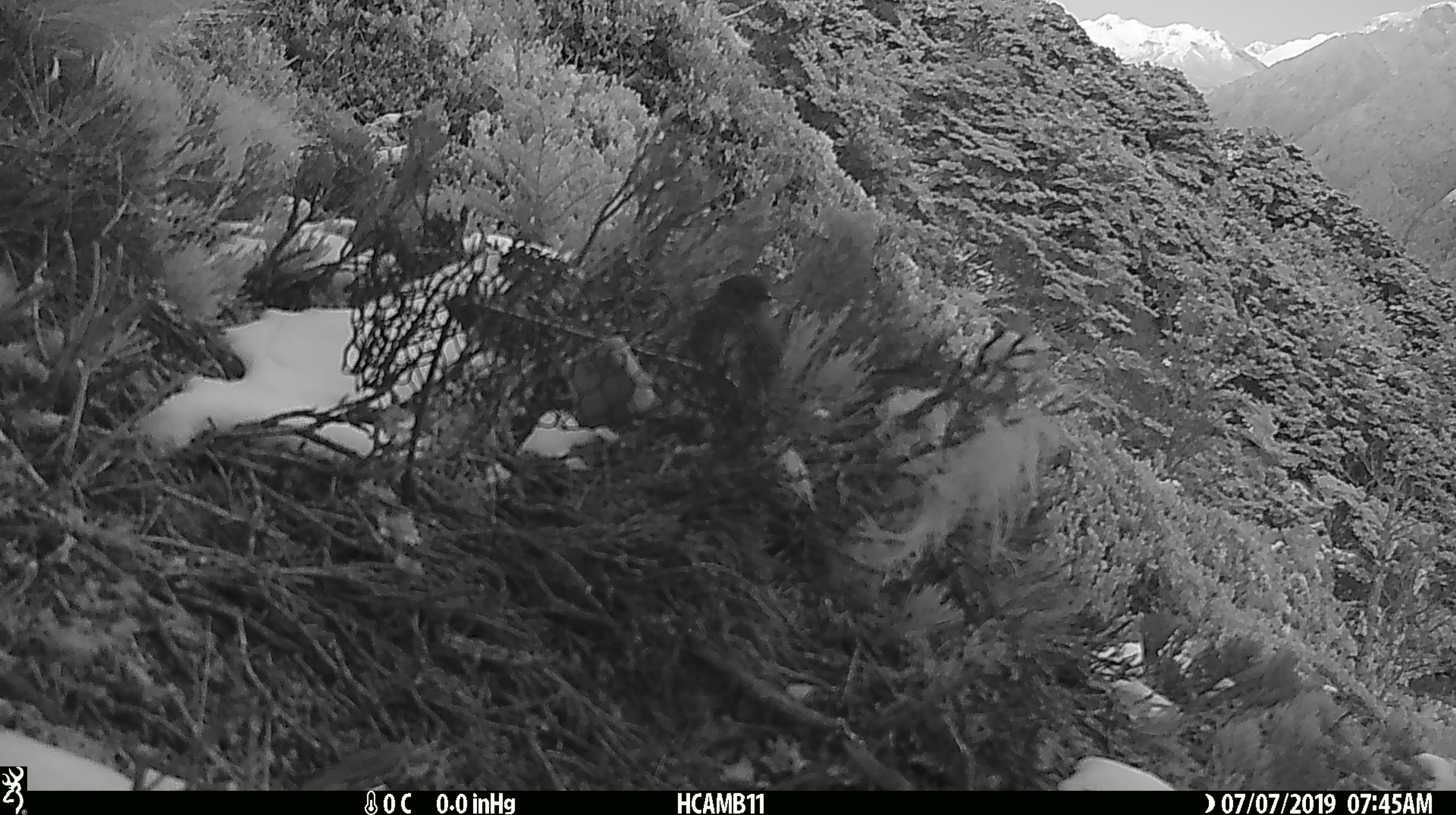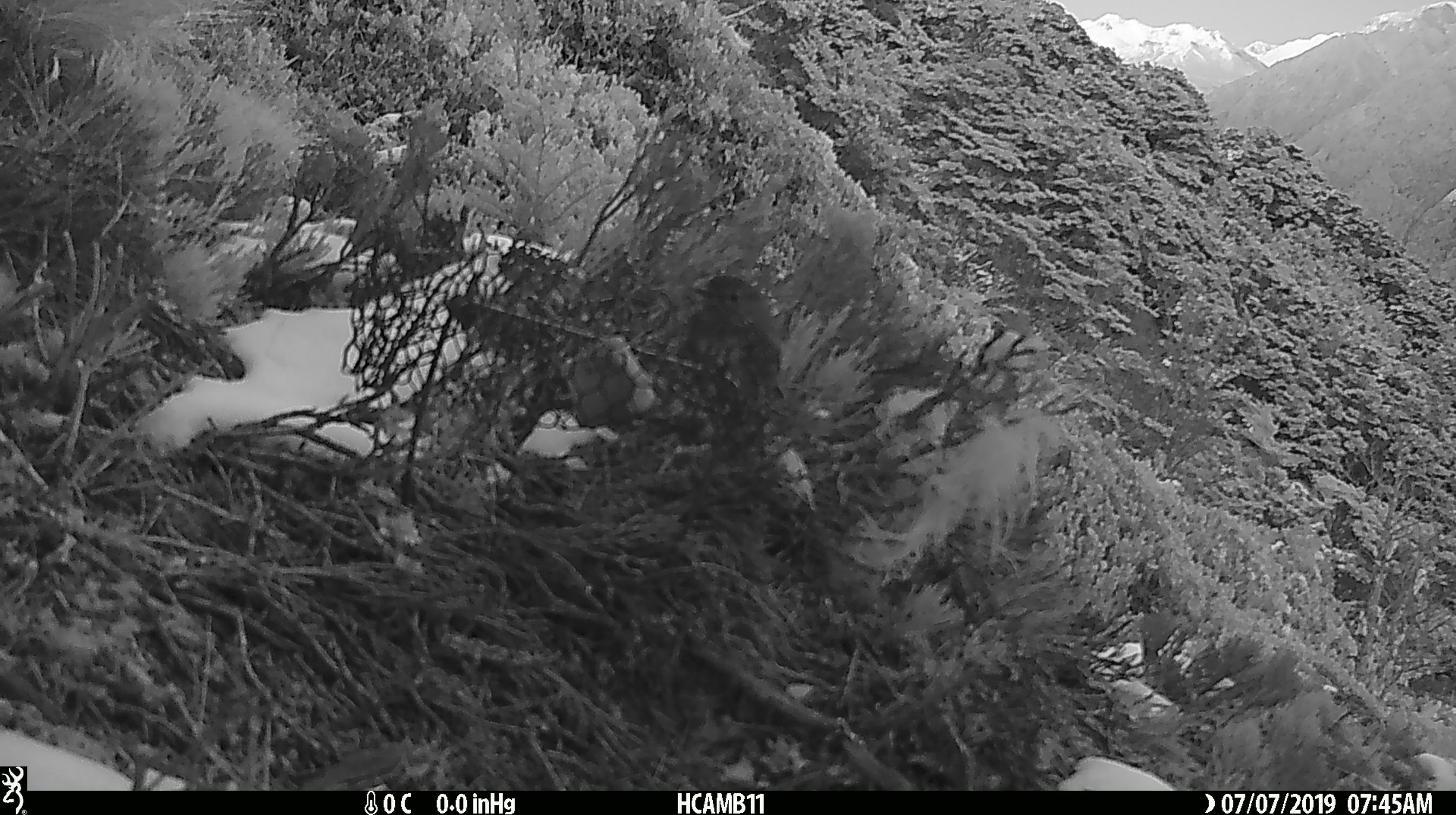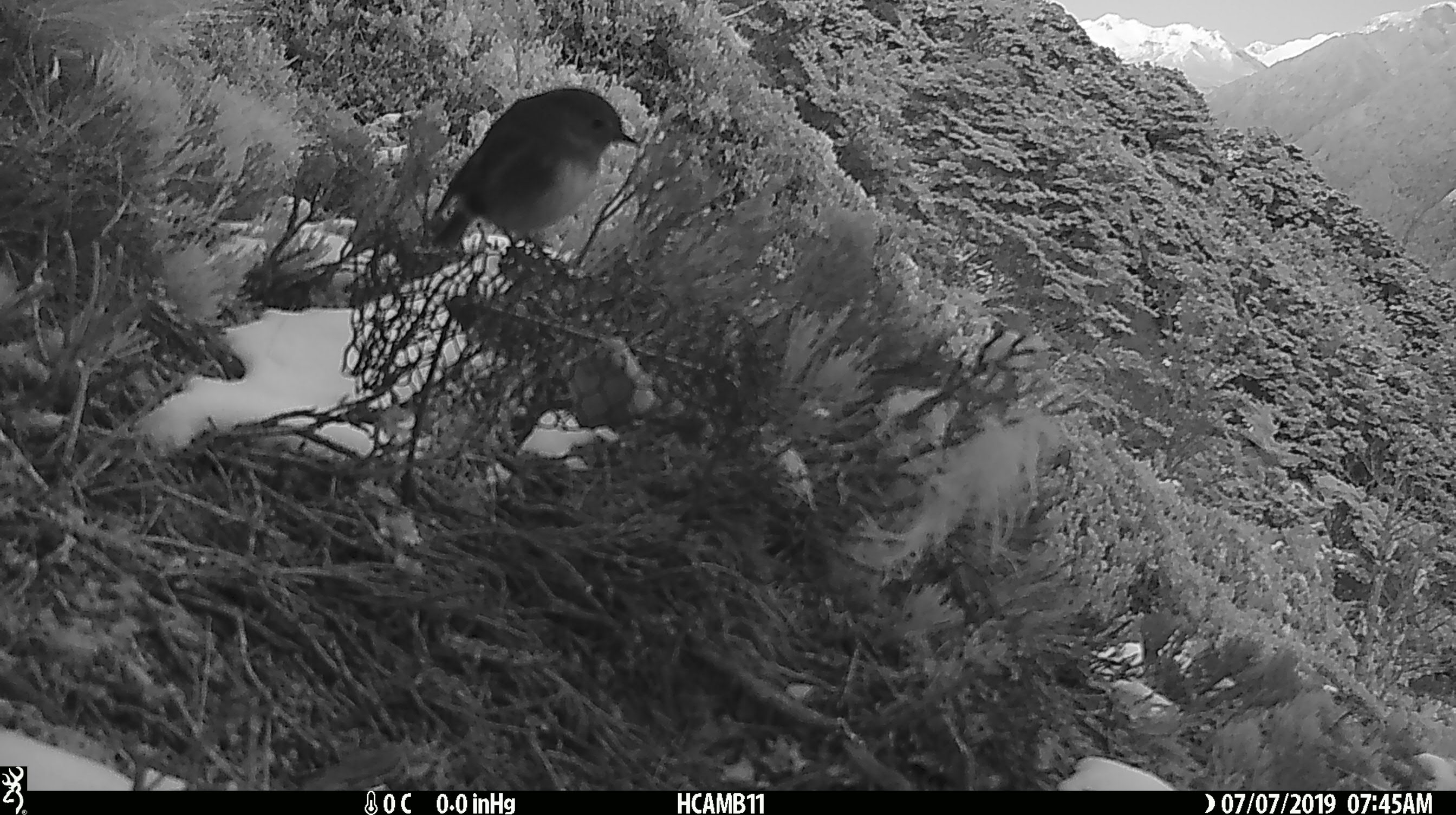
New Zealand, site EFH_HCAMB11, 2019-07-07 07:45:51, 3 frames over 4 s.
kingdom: Animalia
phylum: Chordata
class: Aves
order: Passeriformes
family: Petroicidae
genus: Petroica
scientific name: Petroica australis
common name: new zealand robin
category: robin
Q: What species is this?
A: Robin (new zealand robin) (Petroica australis).